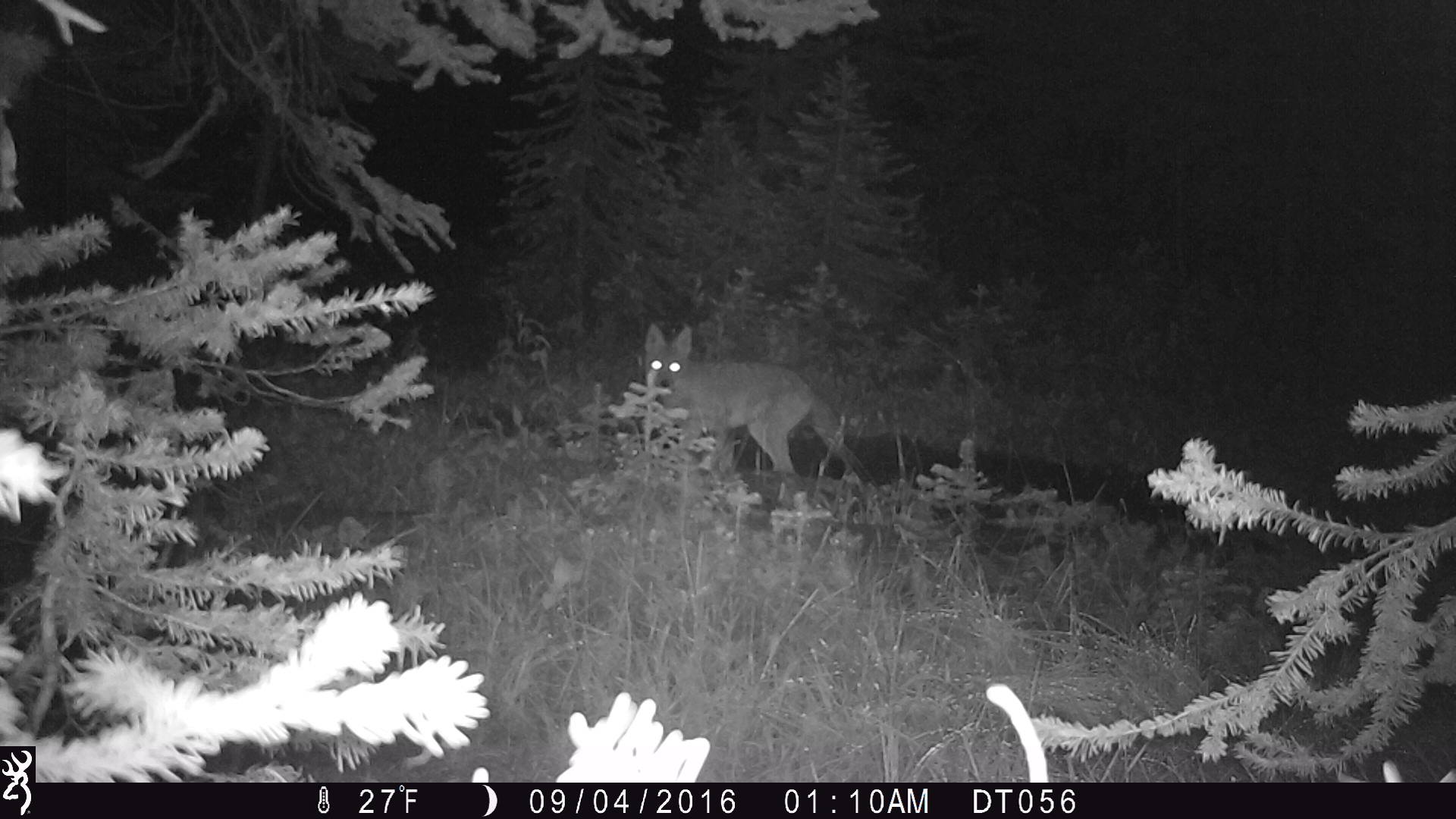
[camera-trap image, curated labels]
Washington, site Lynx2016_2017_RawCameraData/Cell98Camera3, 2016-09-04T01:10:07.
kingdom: Animalia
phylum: Chordata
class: Mammalia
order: Carnivora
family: Canidae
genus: Canis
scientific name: Canis latrans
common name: coyote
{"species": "Canis latrans (coyote)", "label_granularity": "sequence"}